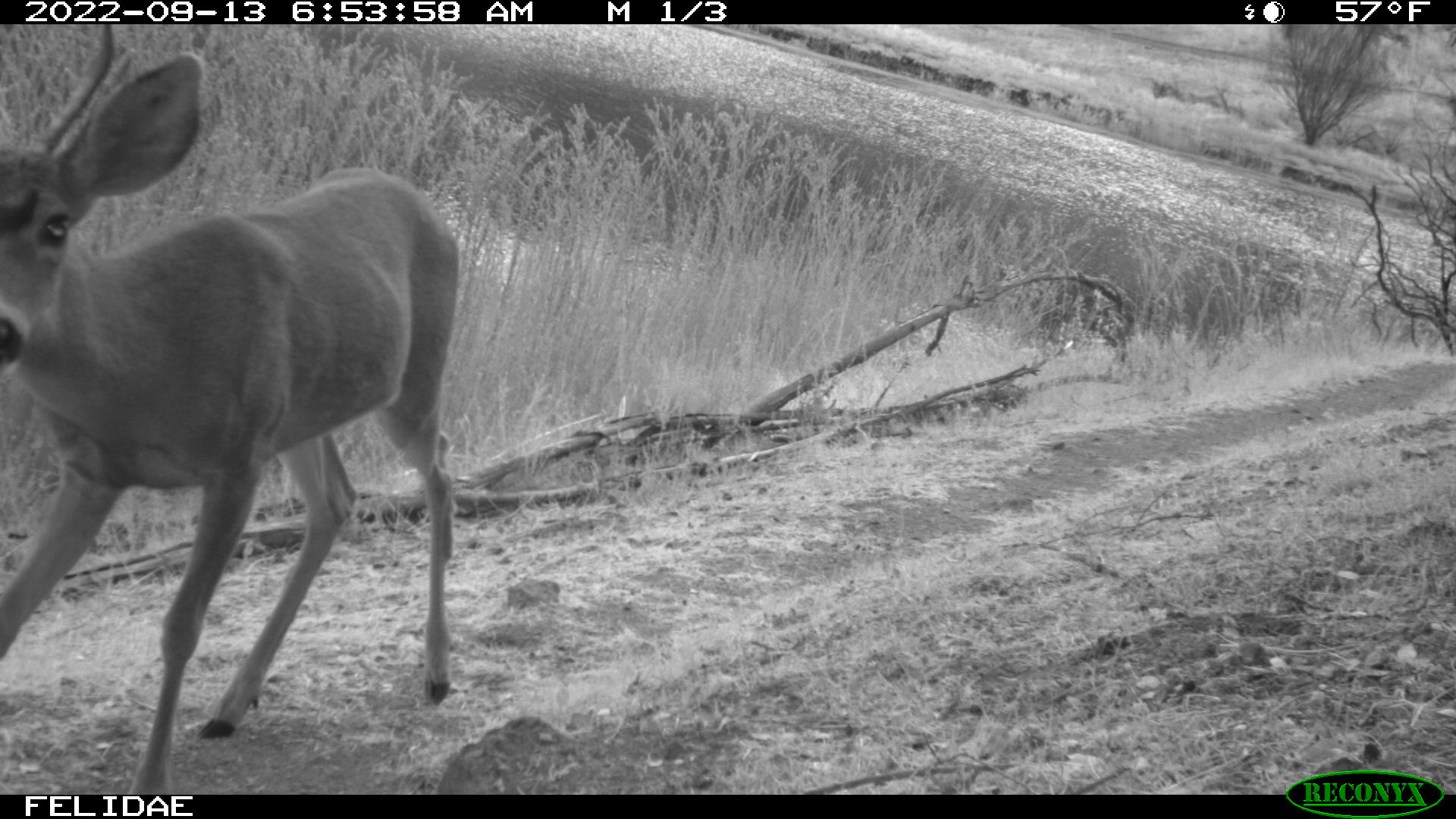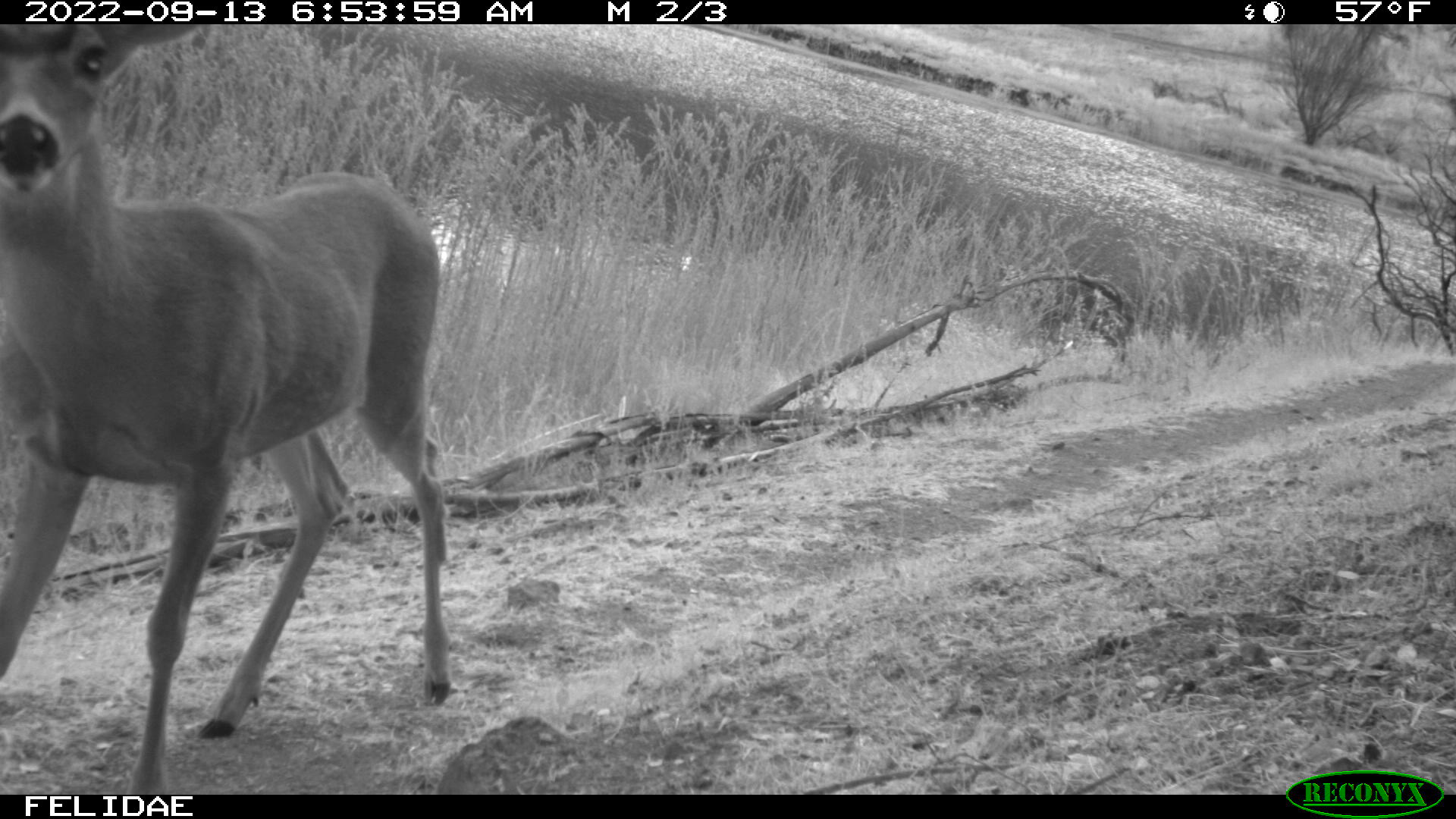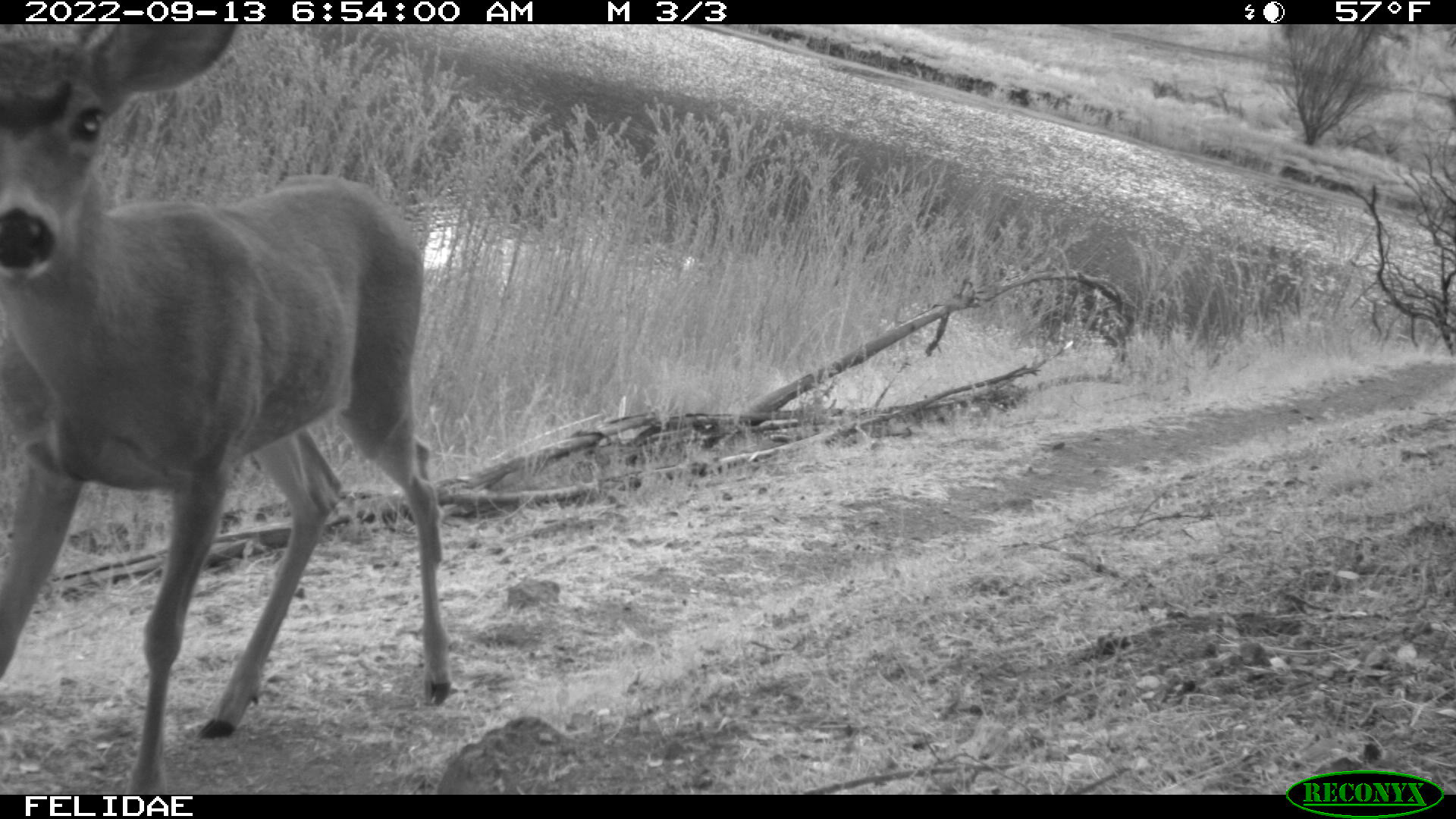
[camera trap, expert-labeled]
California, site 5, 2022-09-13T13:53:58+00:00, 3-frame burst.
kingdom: Animalia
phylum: Chordata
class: Mammalia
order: Artiodactyla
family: Cervidae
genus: Odocoileus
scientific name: Odocoileus hemionus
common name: mule deer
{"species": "mule deer (Odocoileus hemionus)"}